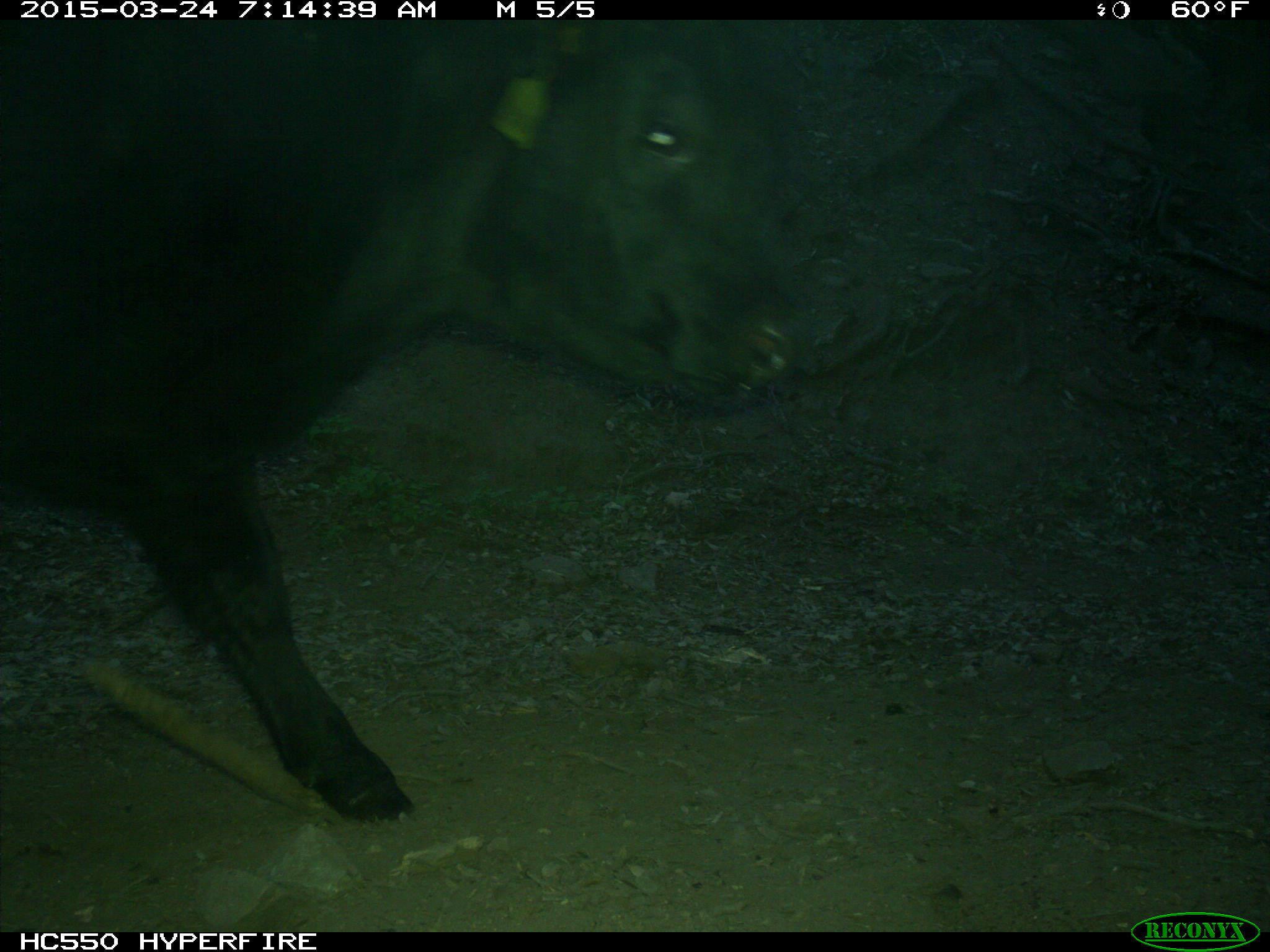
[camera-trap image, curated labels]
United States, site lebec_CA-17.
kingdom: Animalia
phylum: Chordata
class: Mammalia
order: Artiodactyla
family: Bovidae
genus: Bos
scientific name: Bos taurus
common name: domestic cow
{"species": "Bos taurus (domestic cow)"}